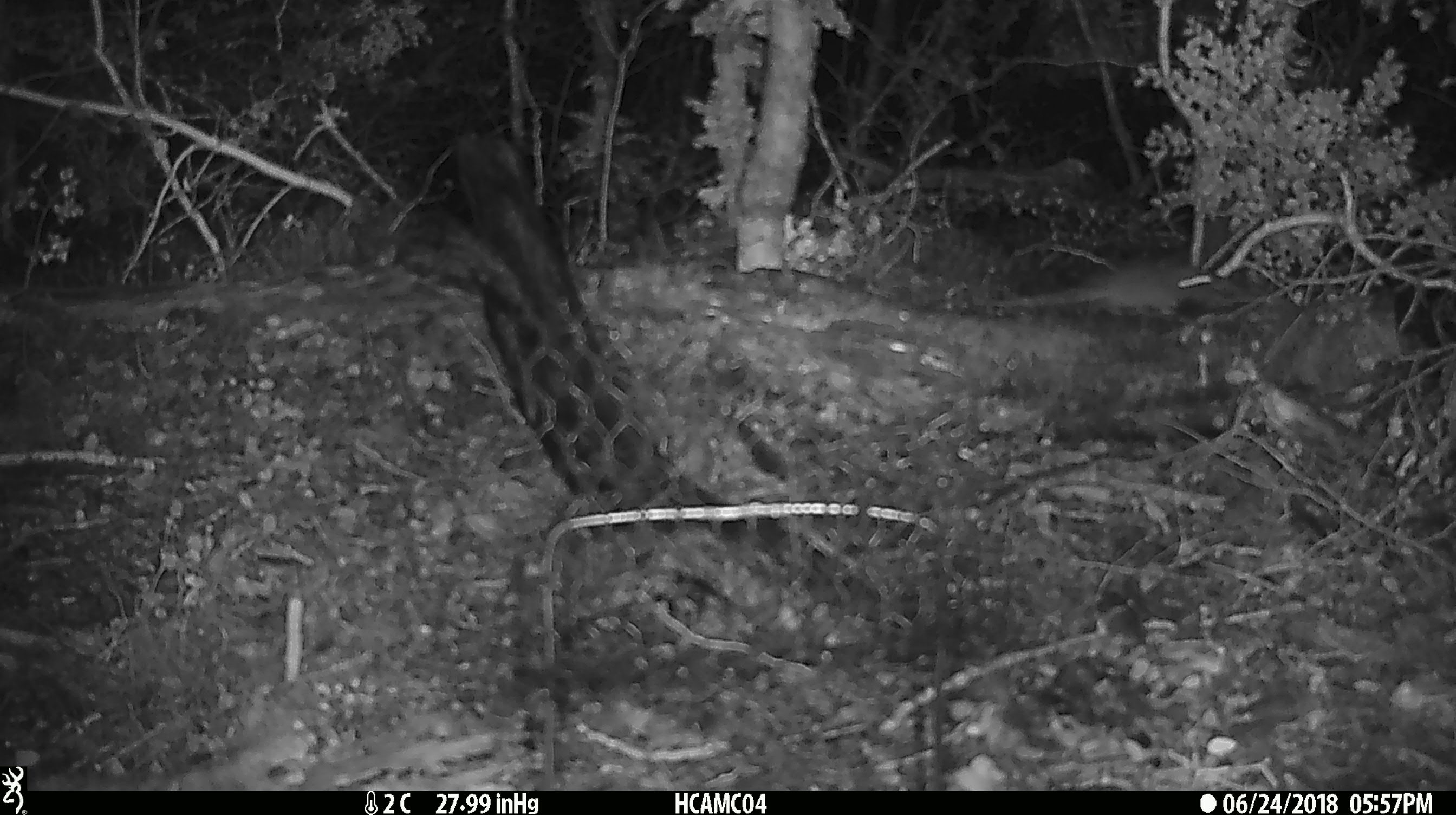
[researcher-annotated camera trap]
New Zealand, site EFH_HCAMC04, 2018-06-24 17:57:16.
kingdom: Animalia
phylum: Chordata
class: Mammalia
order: Rodentia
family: Muridae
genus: Mus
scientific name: Mus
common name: mouse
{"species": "mouse (Mus)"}